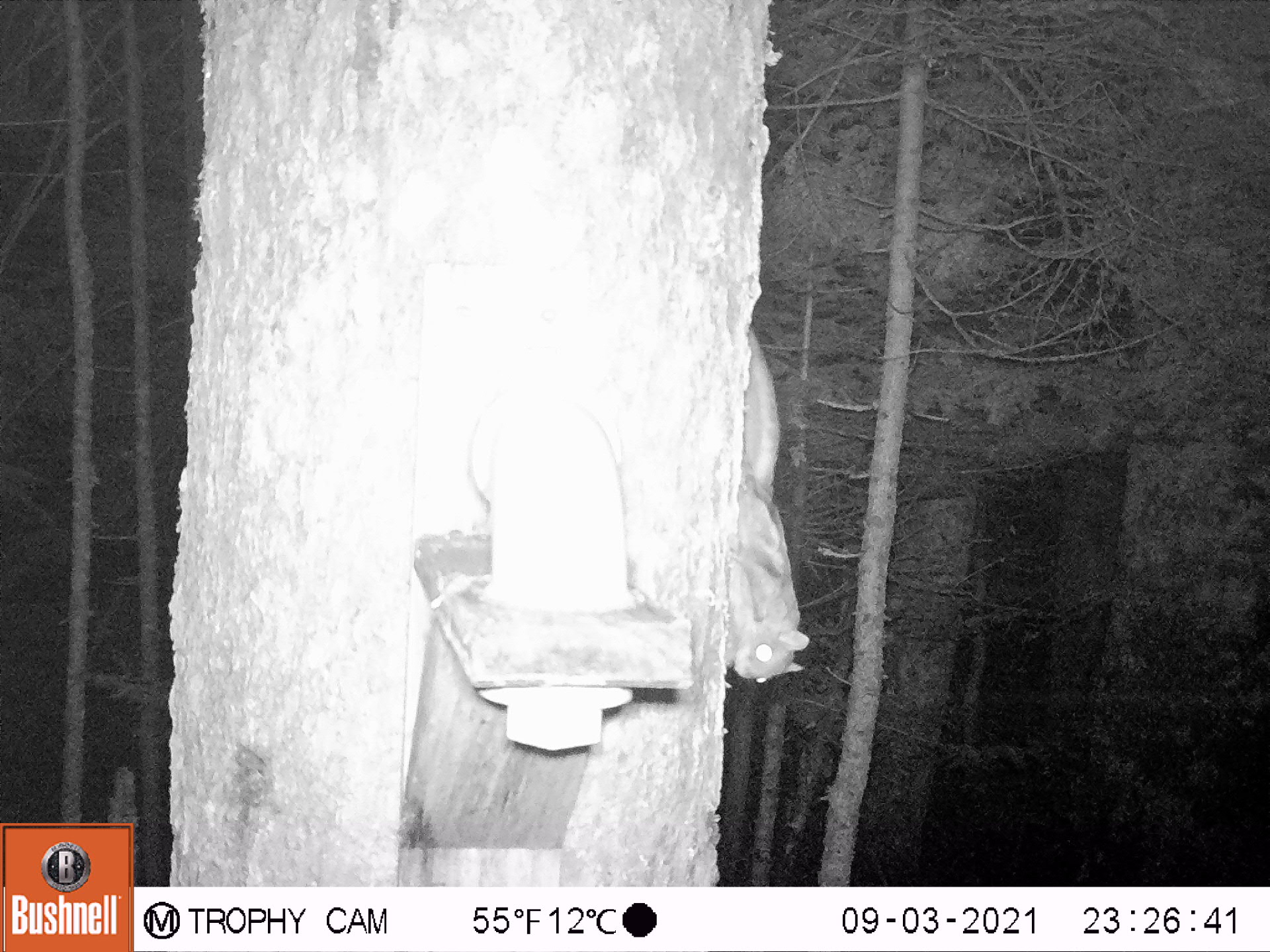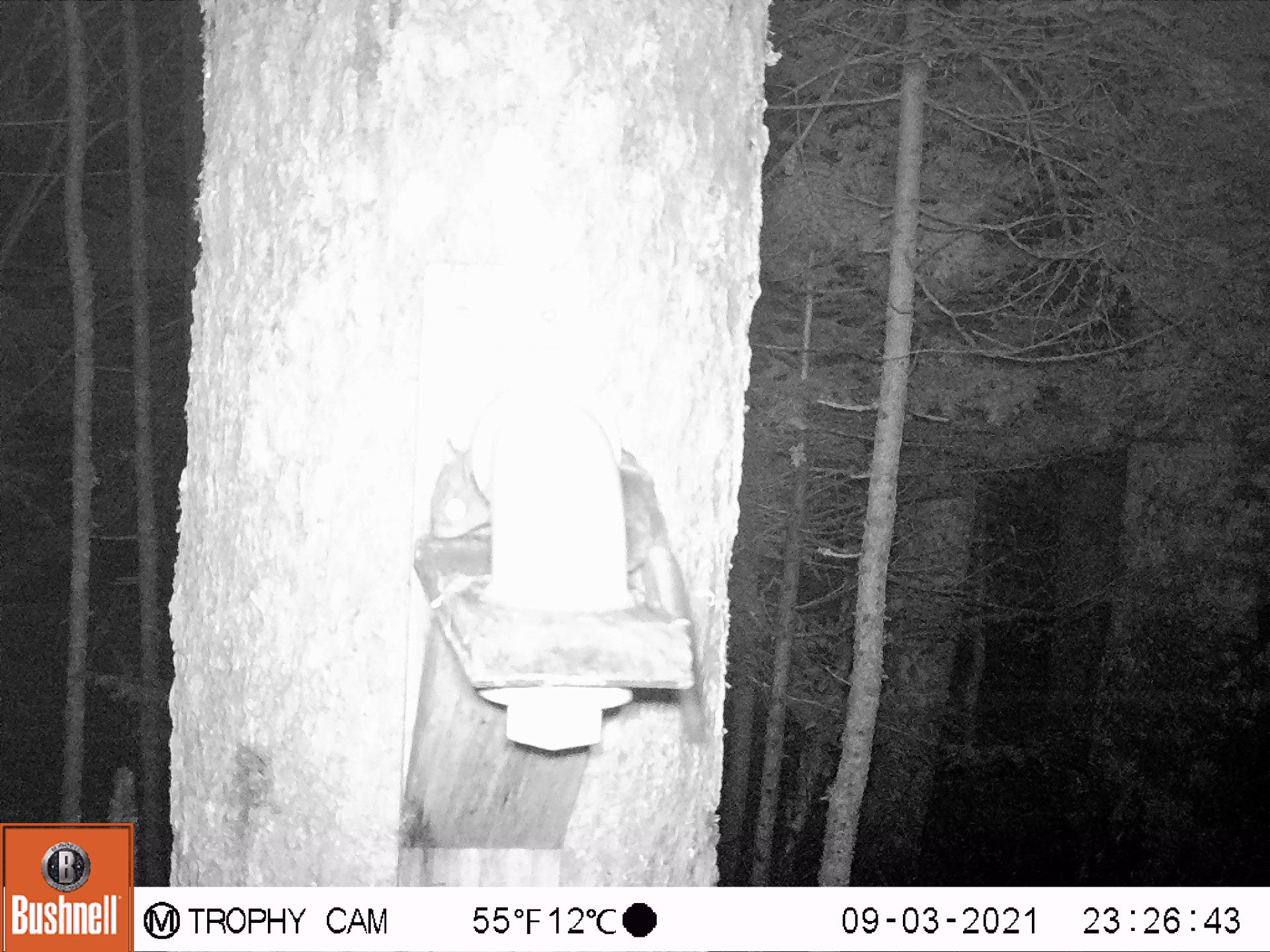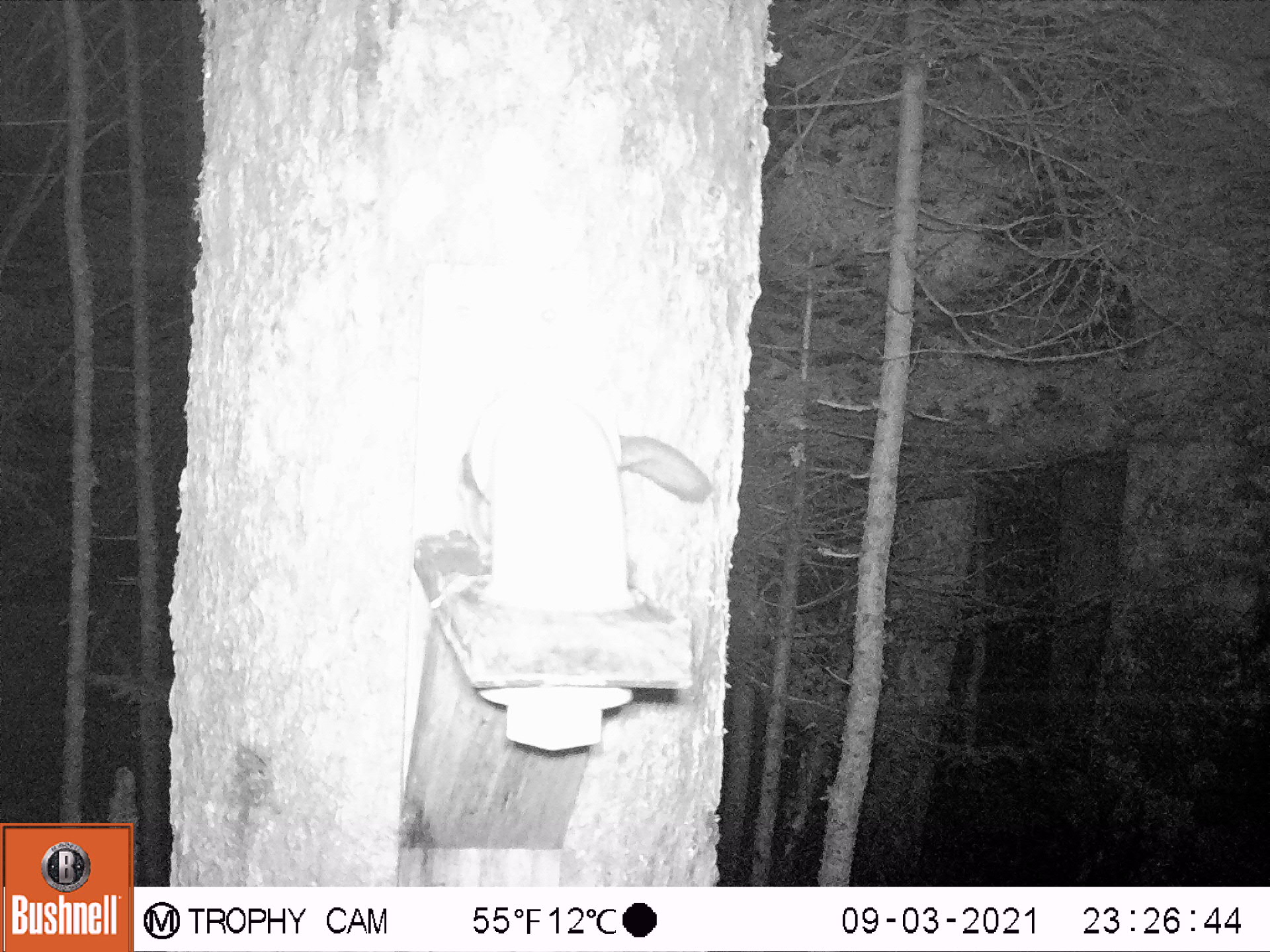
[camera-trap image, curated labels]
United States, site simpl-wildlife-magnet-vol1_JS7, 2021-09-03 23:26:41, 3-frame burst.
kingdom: Animalia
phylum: Chordata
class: Mammalia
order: Rodentia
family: Sciuridae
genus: Glaucomys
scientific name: Glaucomys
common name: flying squirrel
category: flying squirrel sp.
Flying squirrel sp. (flying squirrel) (Glaucomys).